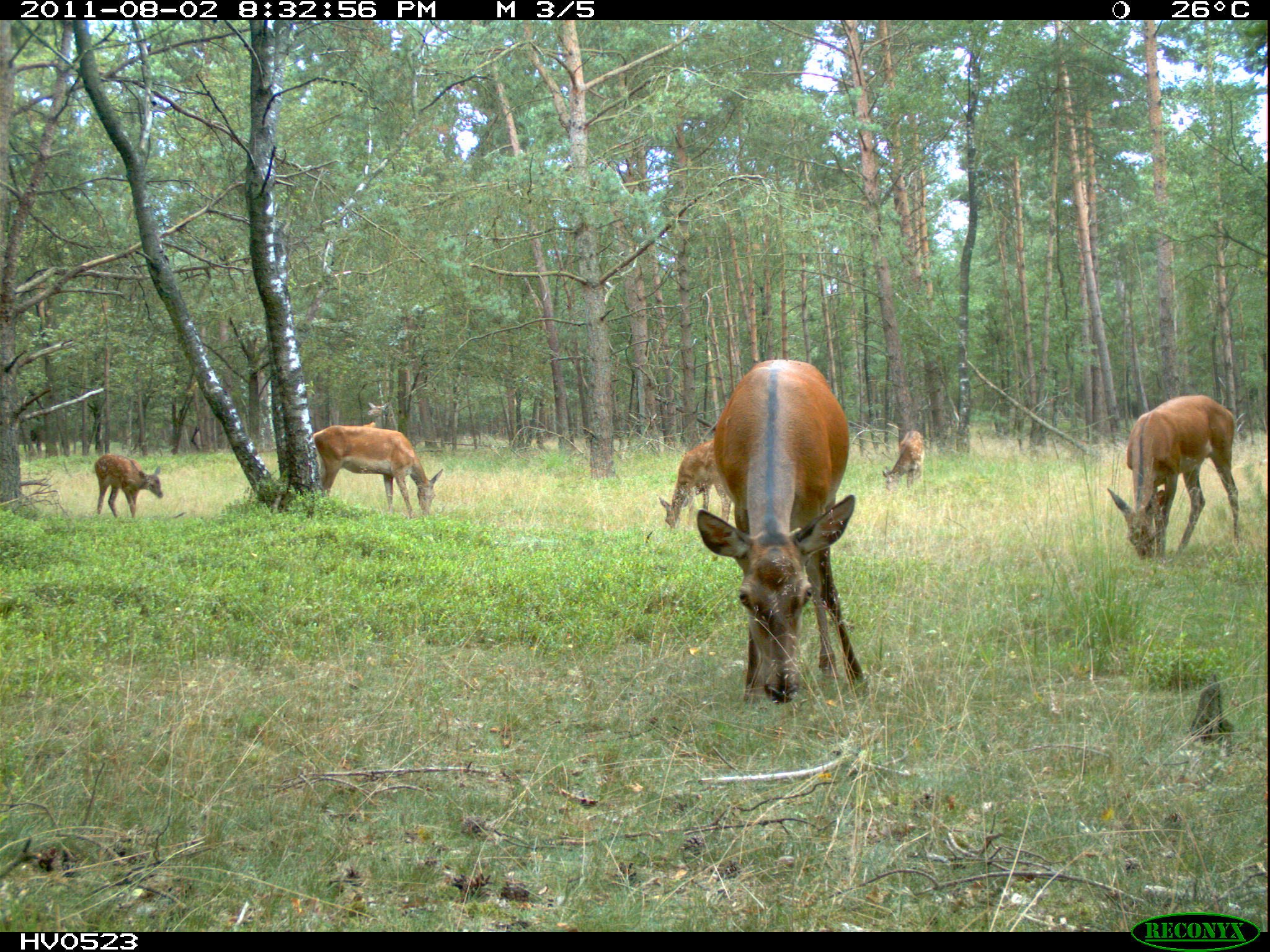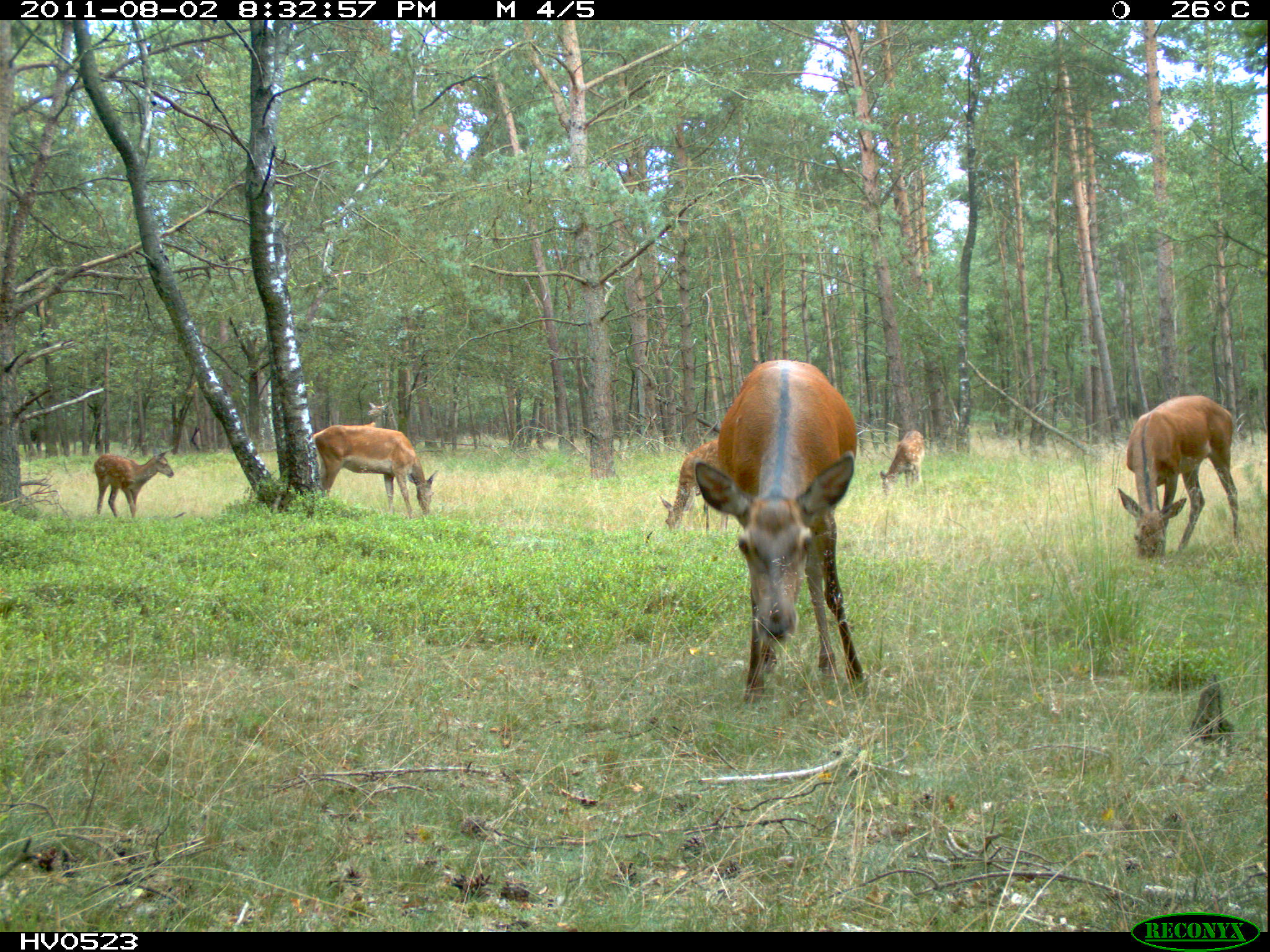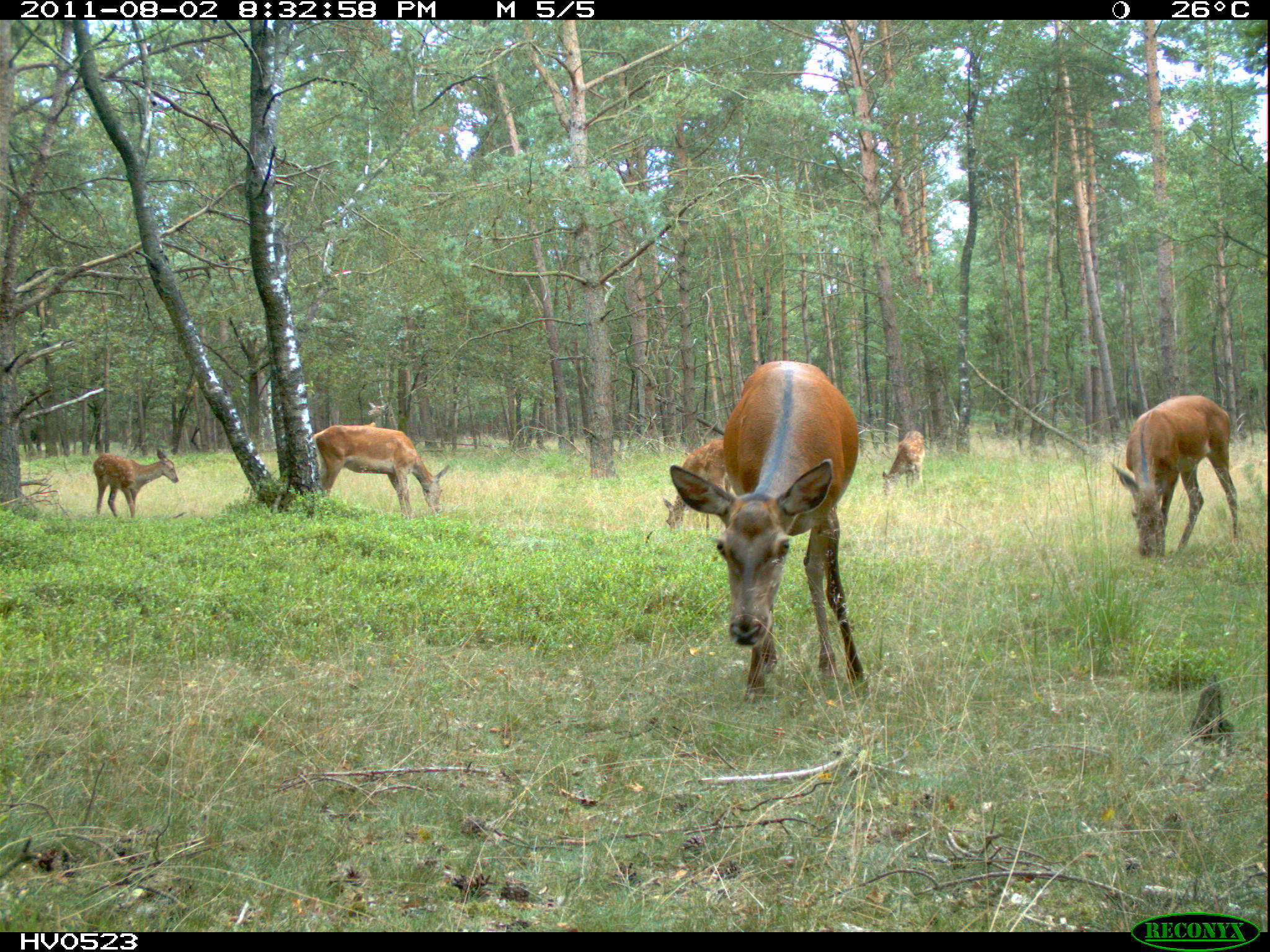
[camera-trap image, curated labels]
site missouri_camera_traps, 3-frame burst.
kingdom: Animalia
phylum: Chordata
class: Mammalia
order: Artiodactyla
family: Cervidae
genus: Cervus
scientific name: Cervus elaphus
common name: red deer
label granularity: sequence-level